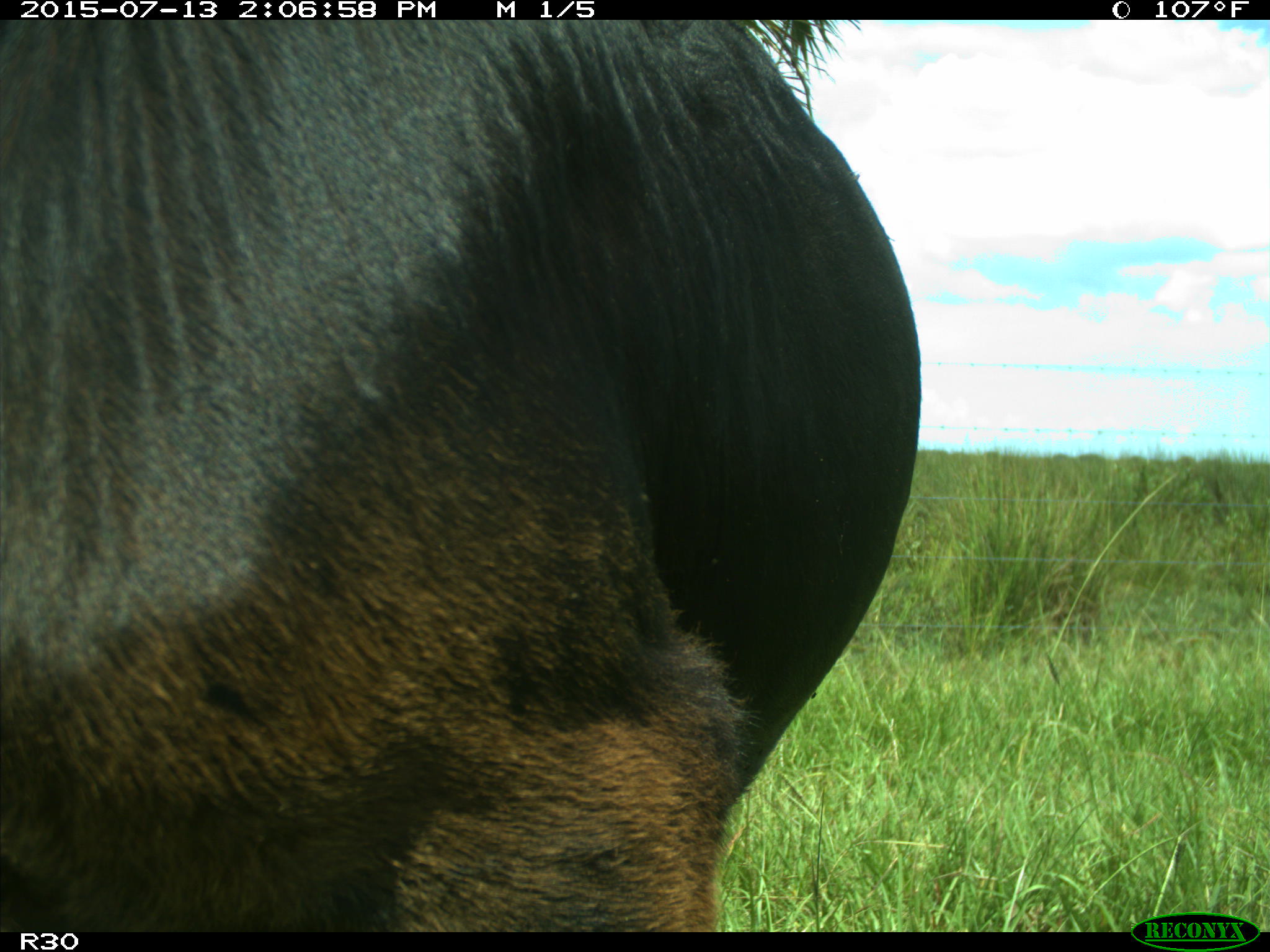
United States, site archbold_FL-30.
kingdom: Animalia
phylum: Chordata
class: Mammalia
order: Artiodactyla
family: Bovidae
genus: Bos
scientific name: Bos taurus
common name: domestic cow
Bos taurus (domestic cow).